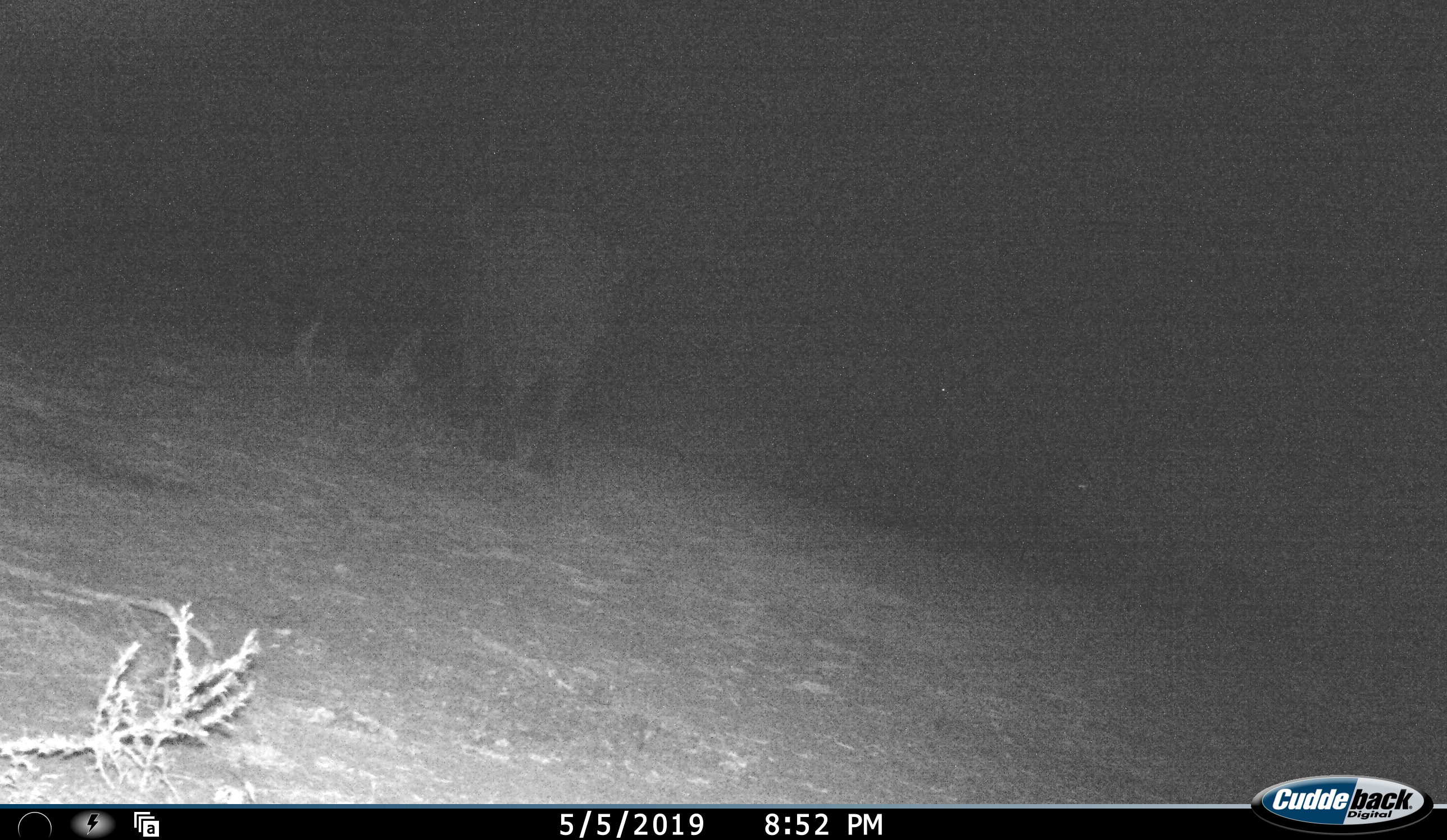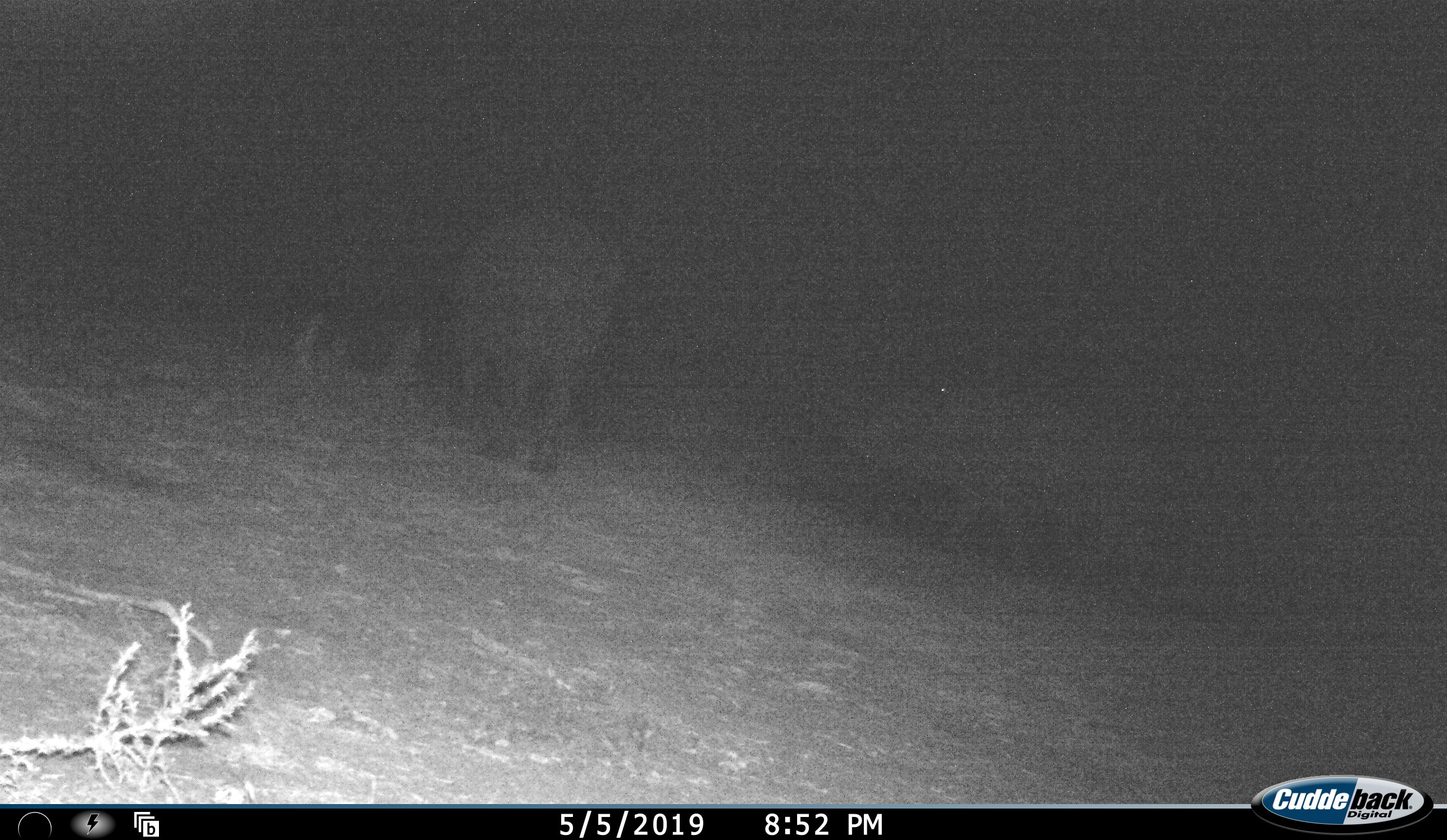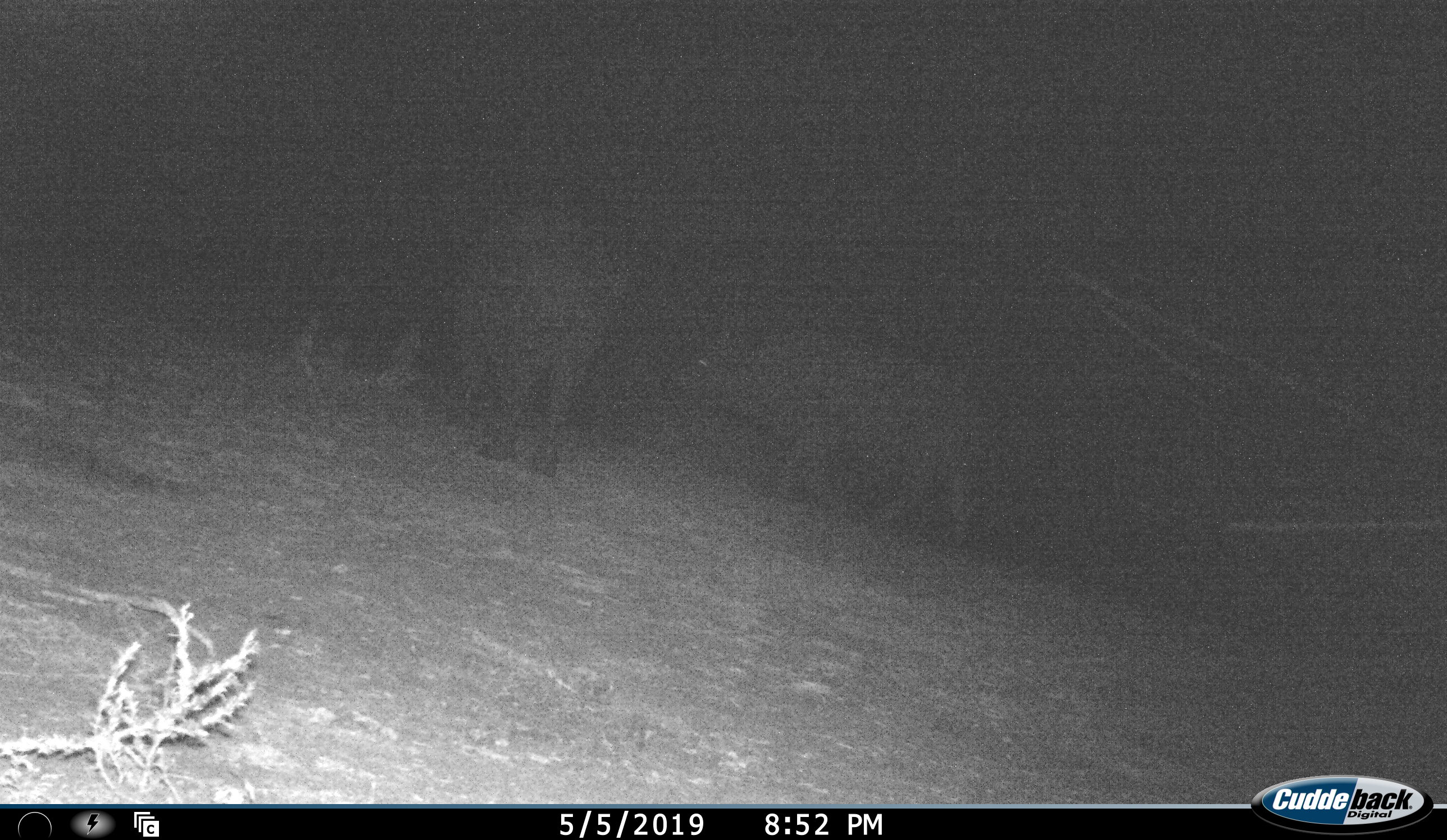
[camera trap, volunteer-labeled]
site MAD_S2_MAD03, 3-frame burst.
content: unidentified animal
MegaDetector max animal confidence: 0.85